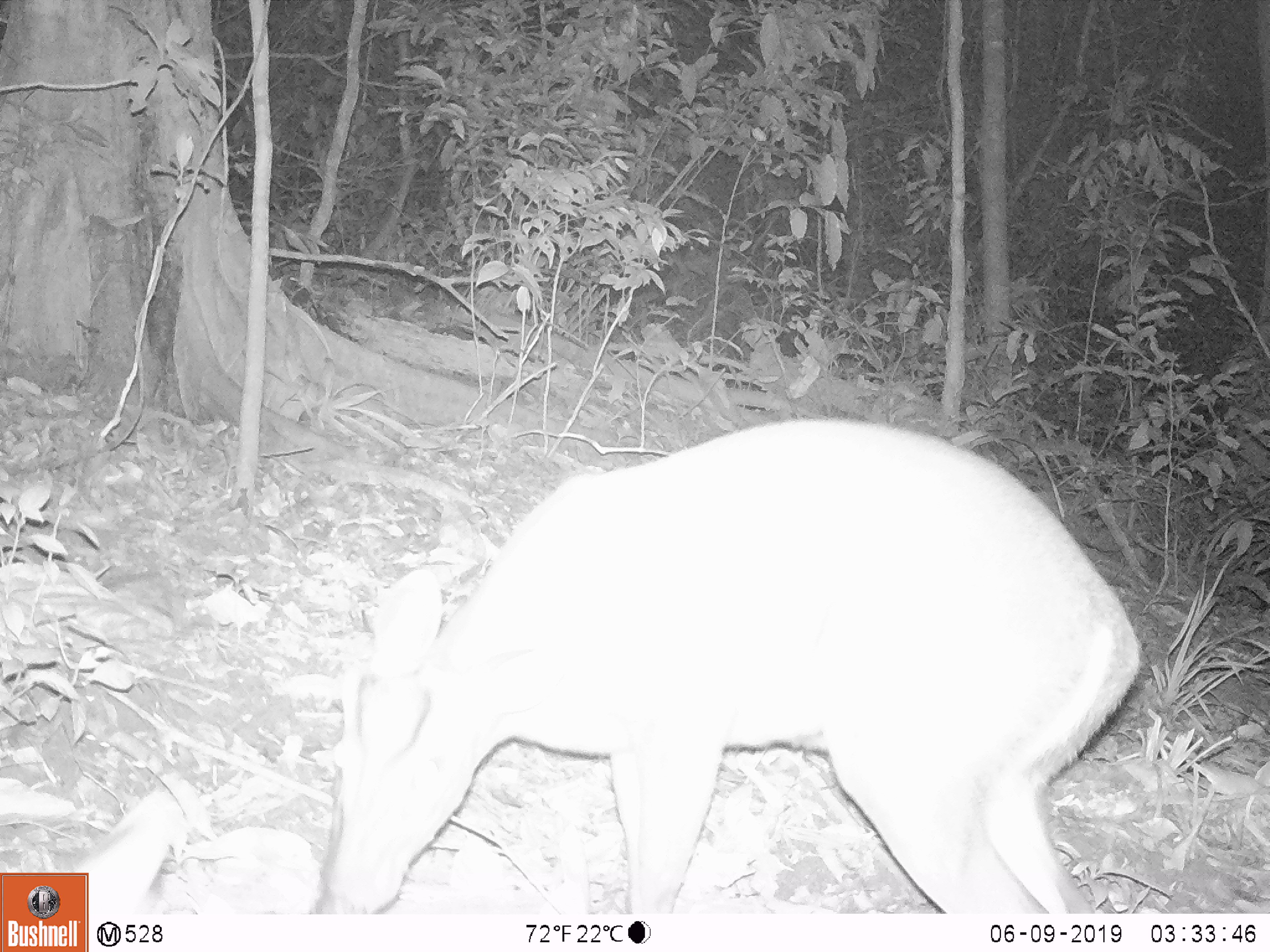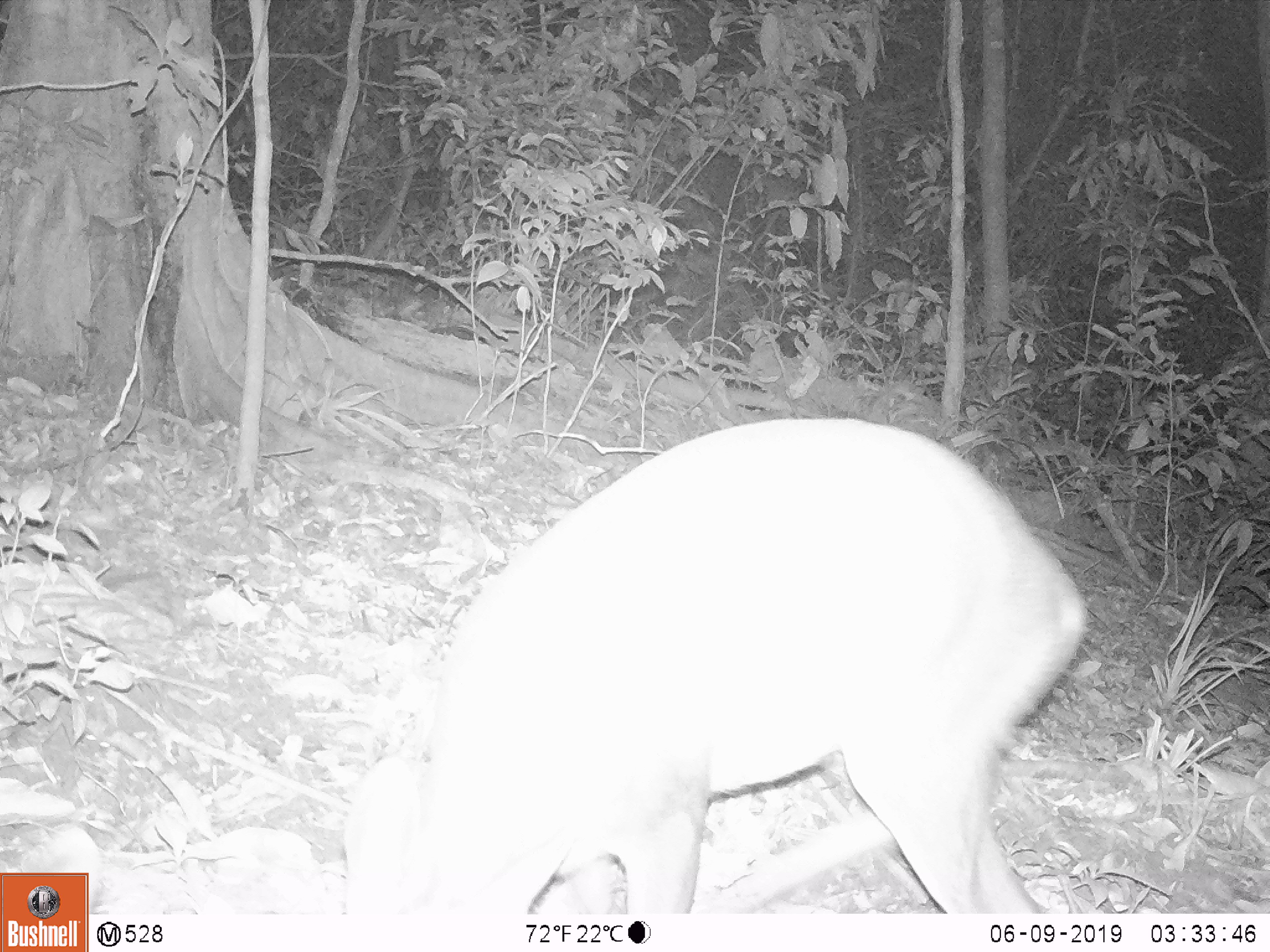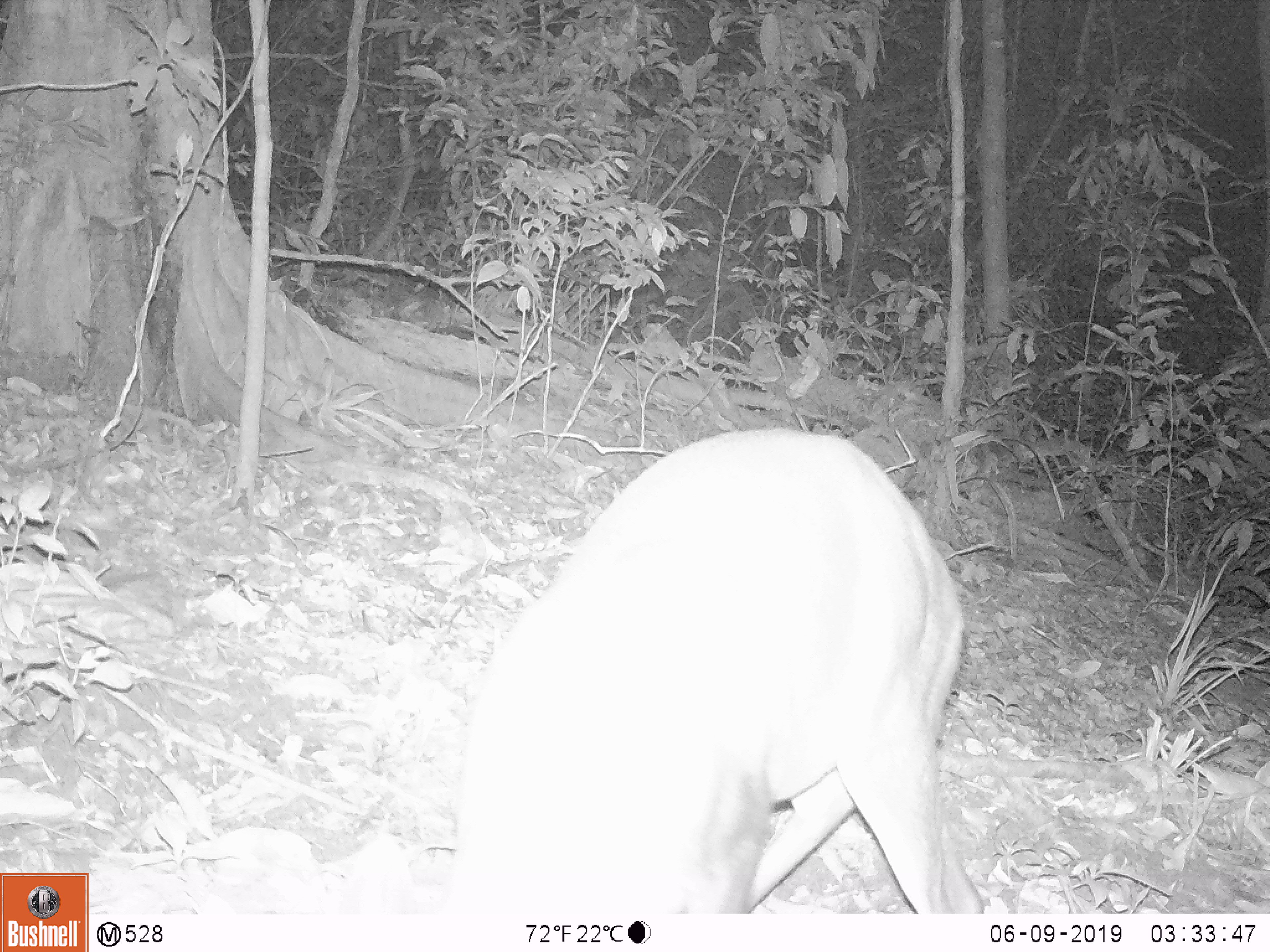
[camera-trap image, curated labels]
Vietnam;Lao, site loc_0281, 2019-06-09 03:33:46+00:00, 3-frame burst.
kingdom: Animalia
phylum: Chordata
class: Mammalia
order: Artiodactyla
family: Cervidae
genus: Muntiacus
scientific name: Muntiacus rooseveltorum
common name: roosevelt's muntjac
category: roosevelts muntjac group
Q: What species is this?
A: Roosevelts muntjac group (roosevelt's muntjac) (Muntiacus rooseveltorum).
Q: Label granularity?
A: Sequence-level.